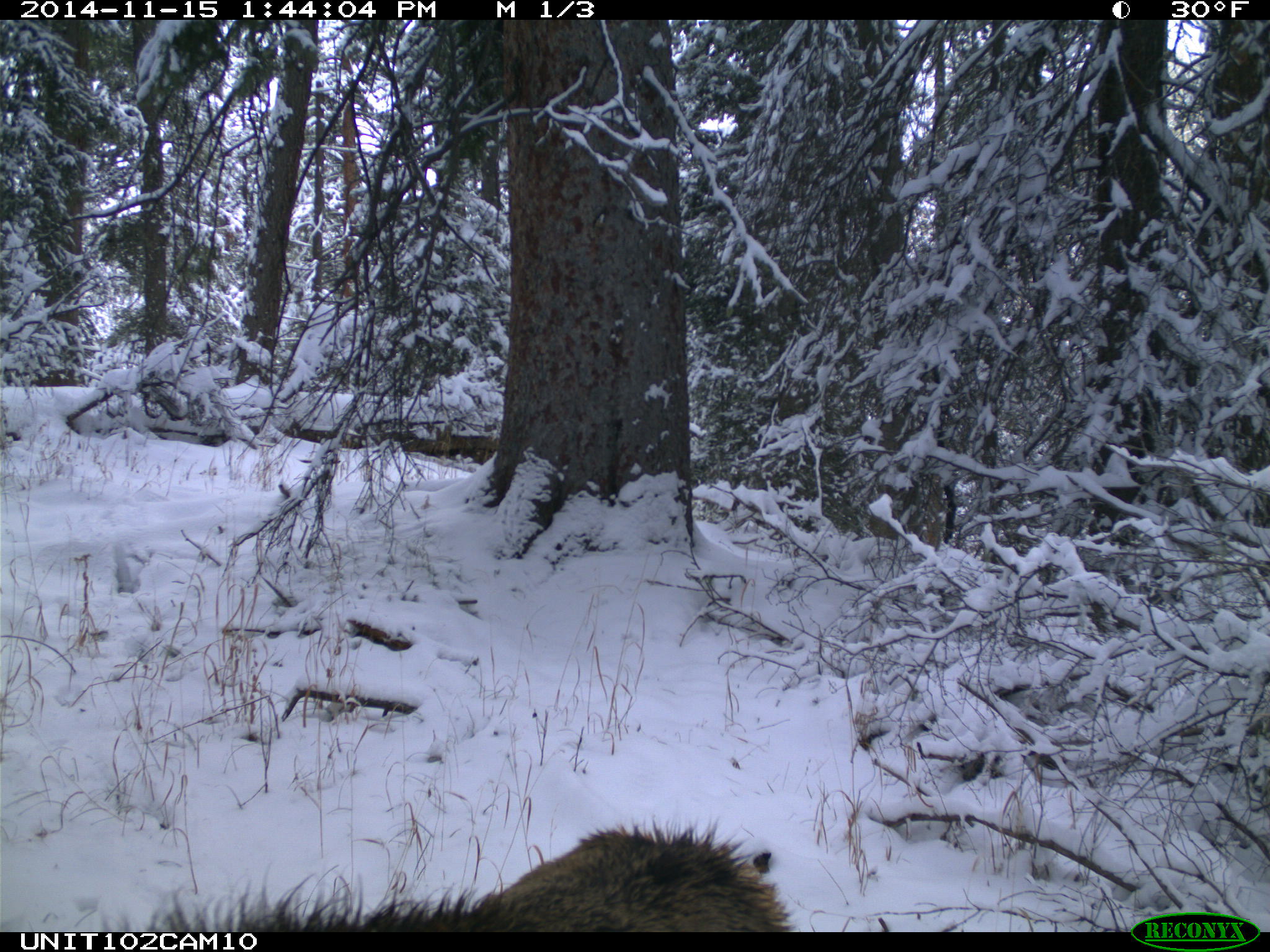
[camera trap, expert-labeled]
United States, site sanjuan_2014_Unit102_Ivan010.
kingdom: Animalia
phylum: Chordata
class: Mammalia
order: Artiodactyla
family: Cervidae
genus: Cervus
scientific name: Cervus elaphus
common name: red deer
Cervus elaphus (red deer).